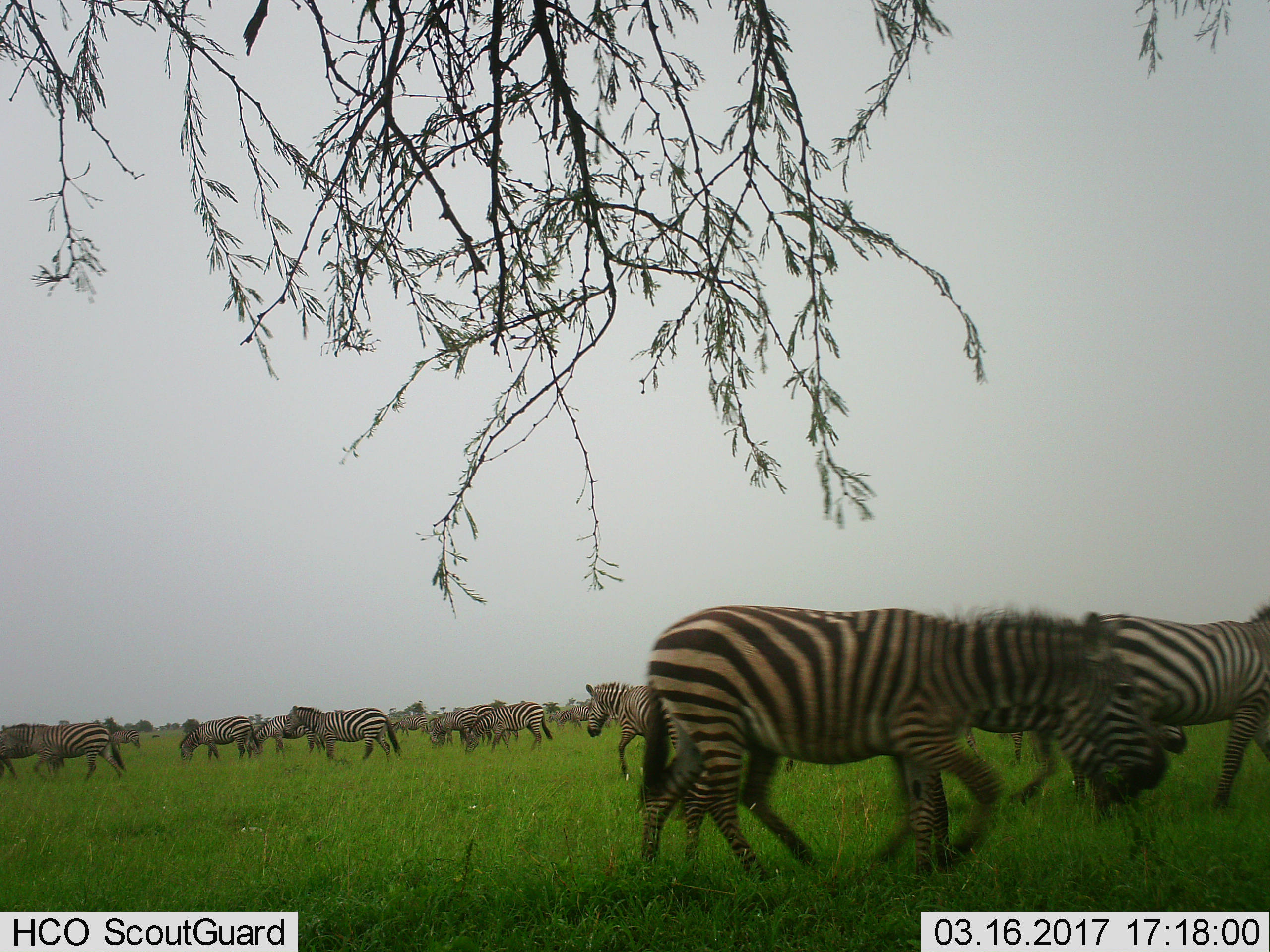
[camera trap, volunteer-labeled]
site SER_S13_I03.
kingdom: Animalia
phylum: Chordata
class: Mammalia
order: Perissodactyla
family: Equidae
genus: Equus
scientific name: Equus quagga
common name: plains zebra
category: zebraplains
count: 11-50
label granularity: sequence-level